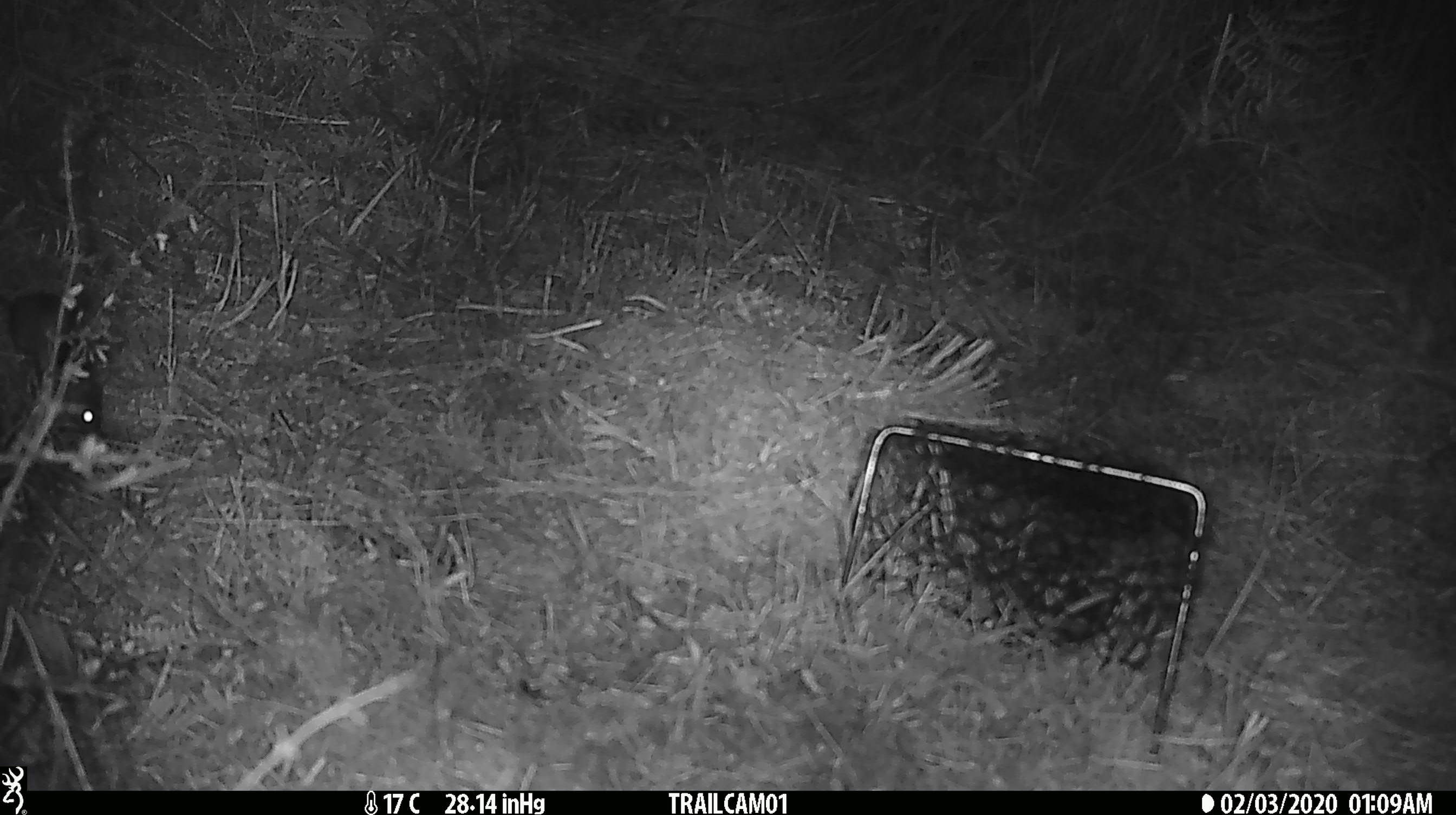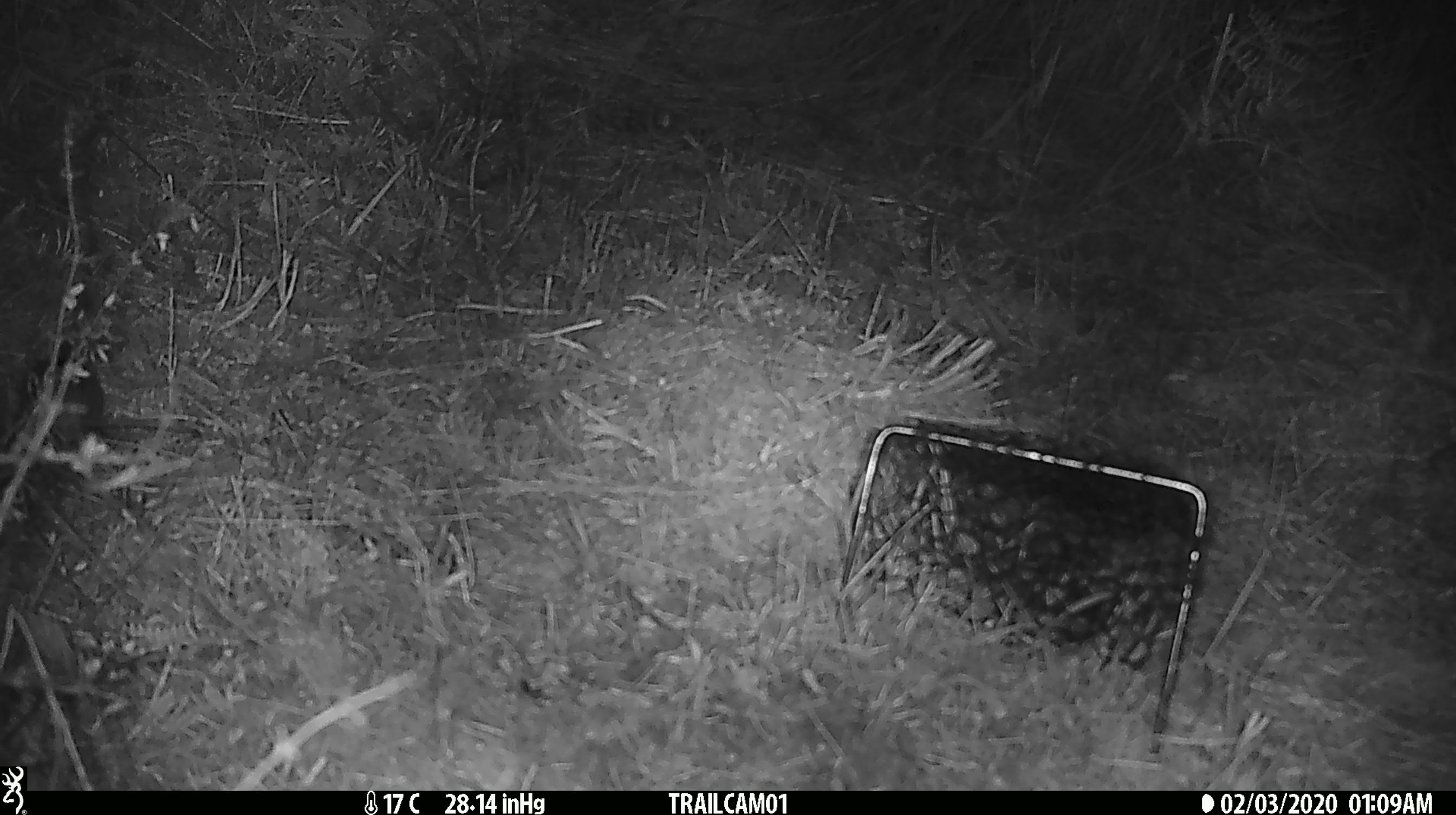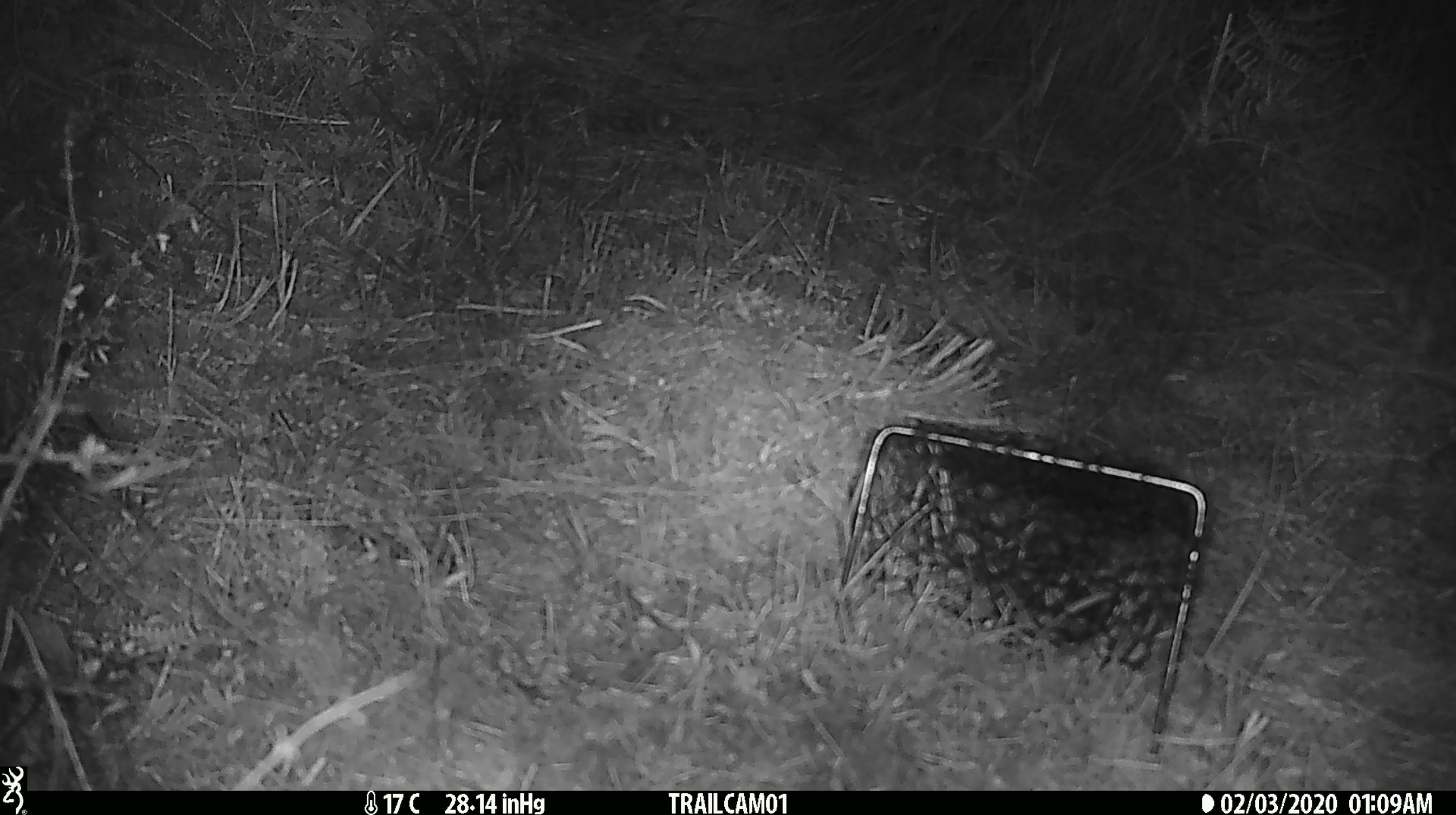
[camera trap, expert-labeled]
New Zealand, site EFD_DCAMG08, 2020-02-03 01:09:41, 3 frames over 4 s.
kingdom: Animalia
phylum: Chordata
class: Mammalia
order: Rodentia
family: Muridae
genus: Mus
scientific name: Mus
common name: mouse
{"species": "mouse (Mus)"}